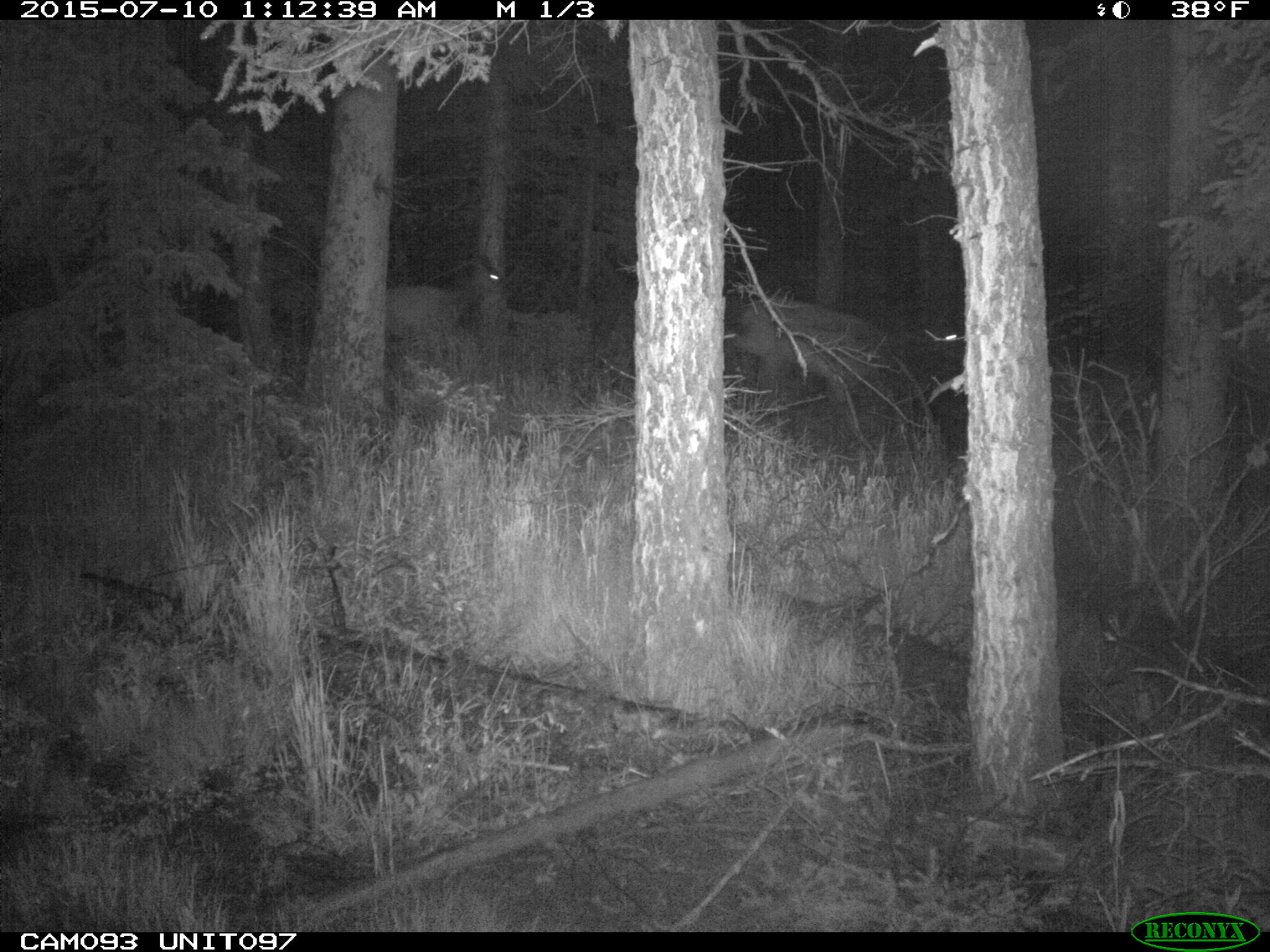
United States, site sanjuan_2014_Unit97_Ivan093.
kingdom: Animalia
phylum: Chordata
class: Mammalia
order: Artiodactyla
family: Cervidae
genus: Cervus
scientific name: Cervus elaphus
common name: red deer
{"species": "Cervus elaphus (red deer)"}